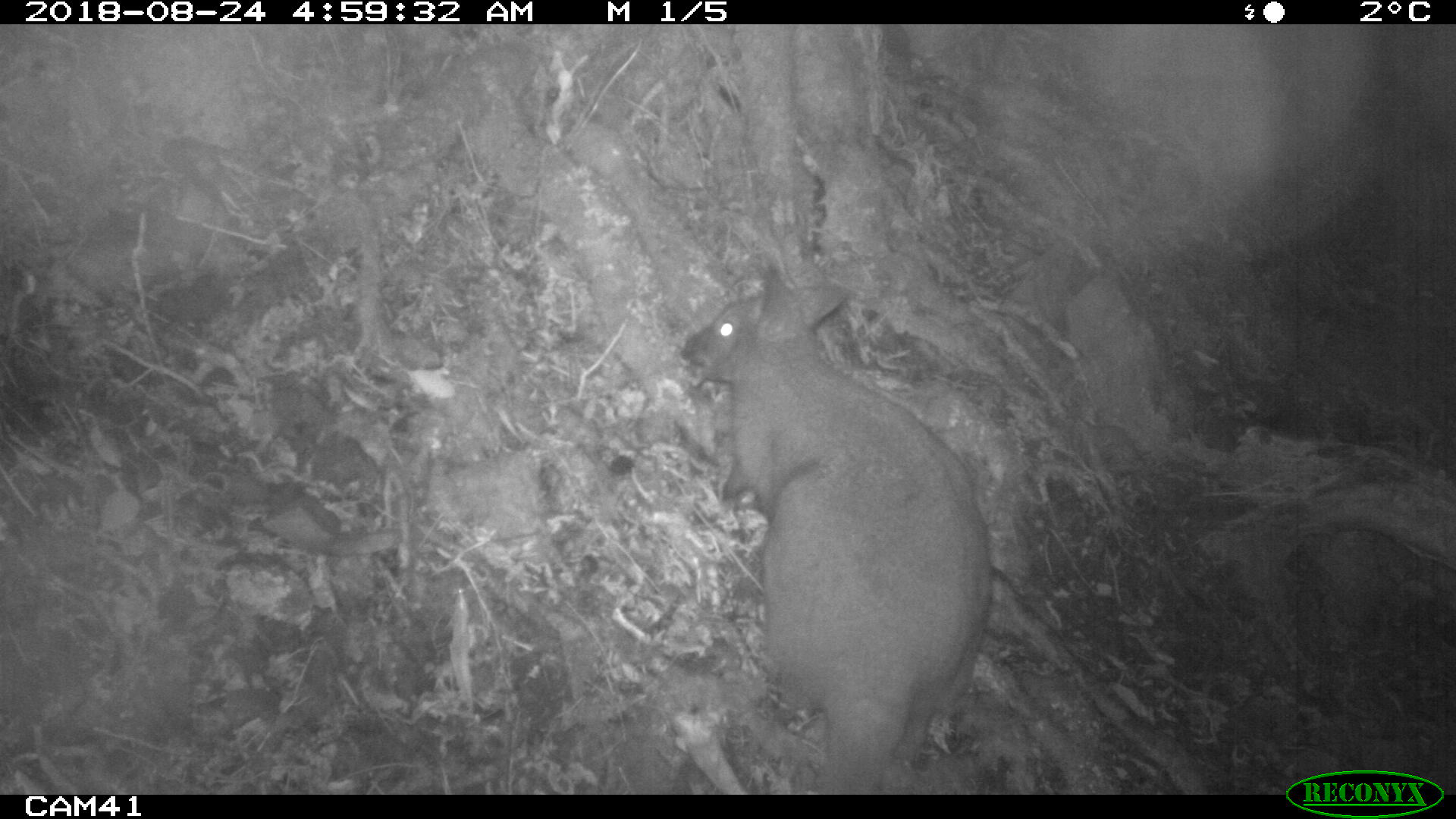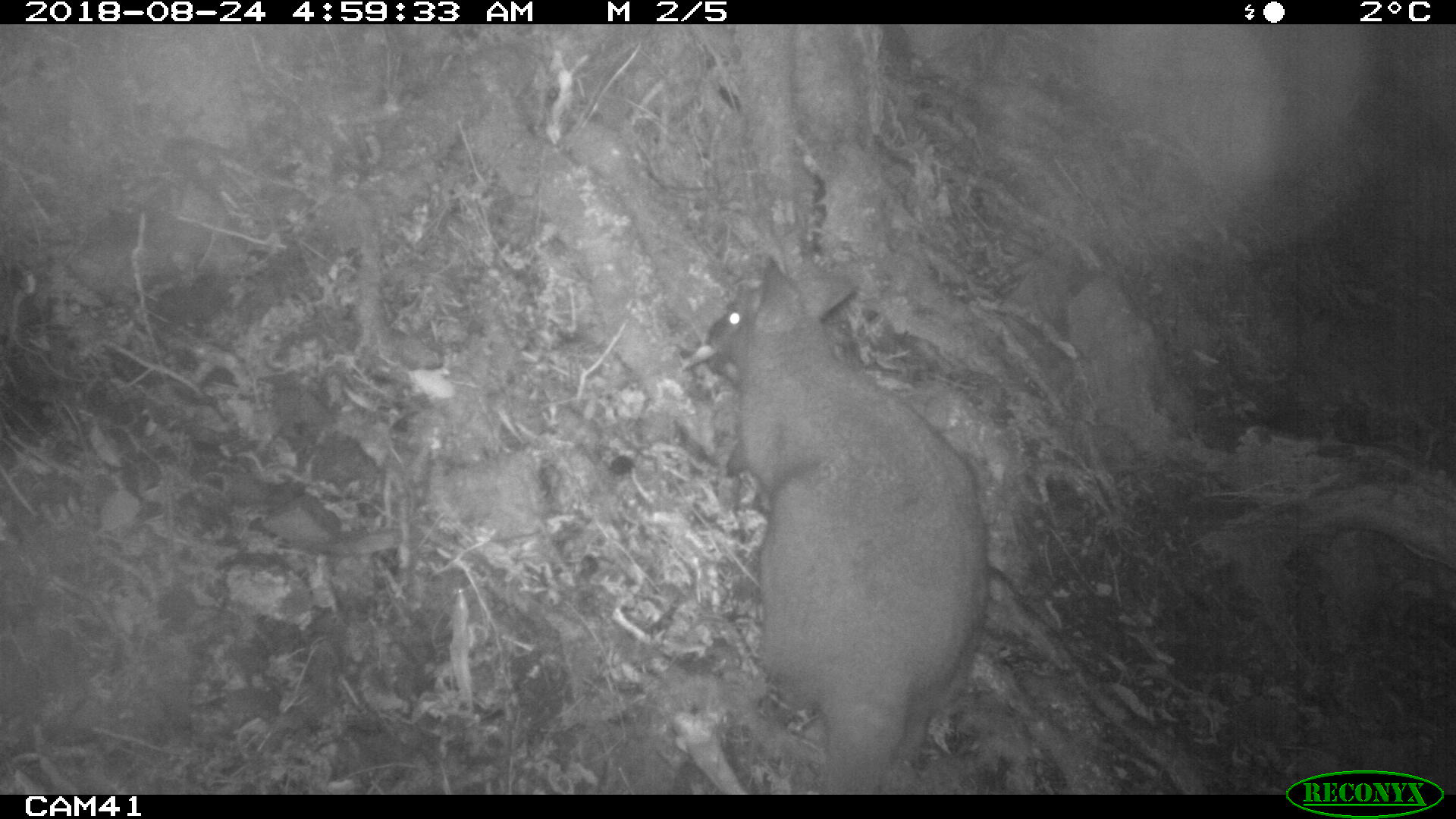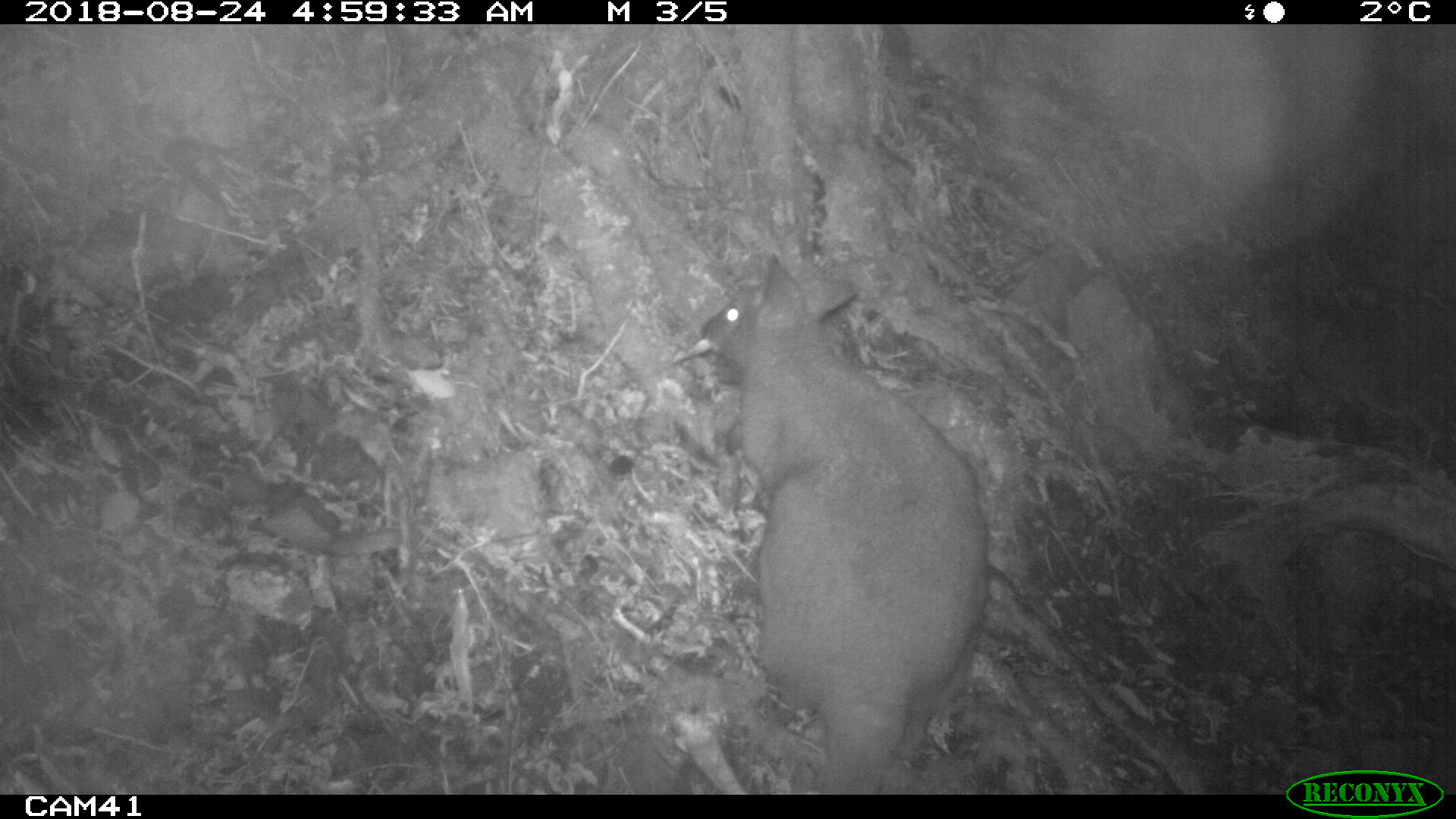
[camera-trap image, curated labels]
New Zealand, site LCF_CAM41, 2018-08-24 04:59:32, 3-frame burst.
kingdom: Animalia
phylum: Chordata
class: Mammalia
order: Diprotodontia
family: Macropodidae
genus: Notamacropus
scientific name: Notamacropus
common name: wallaby